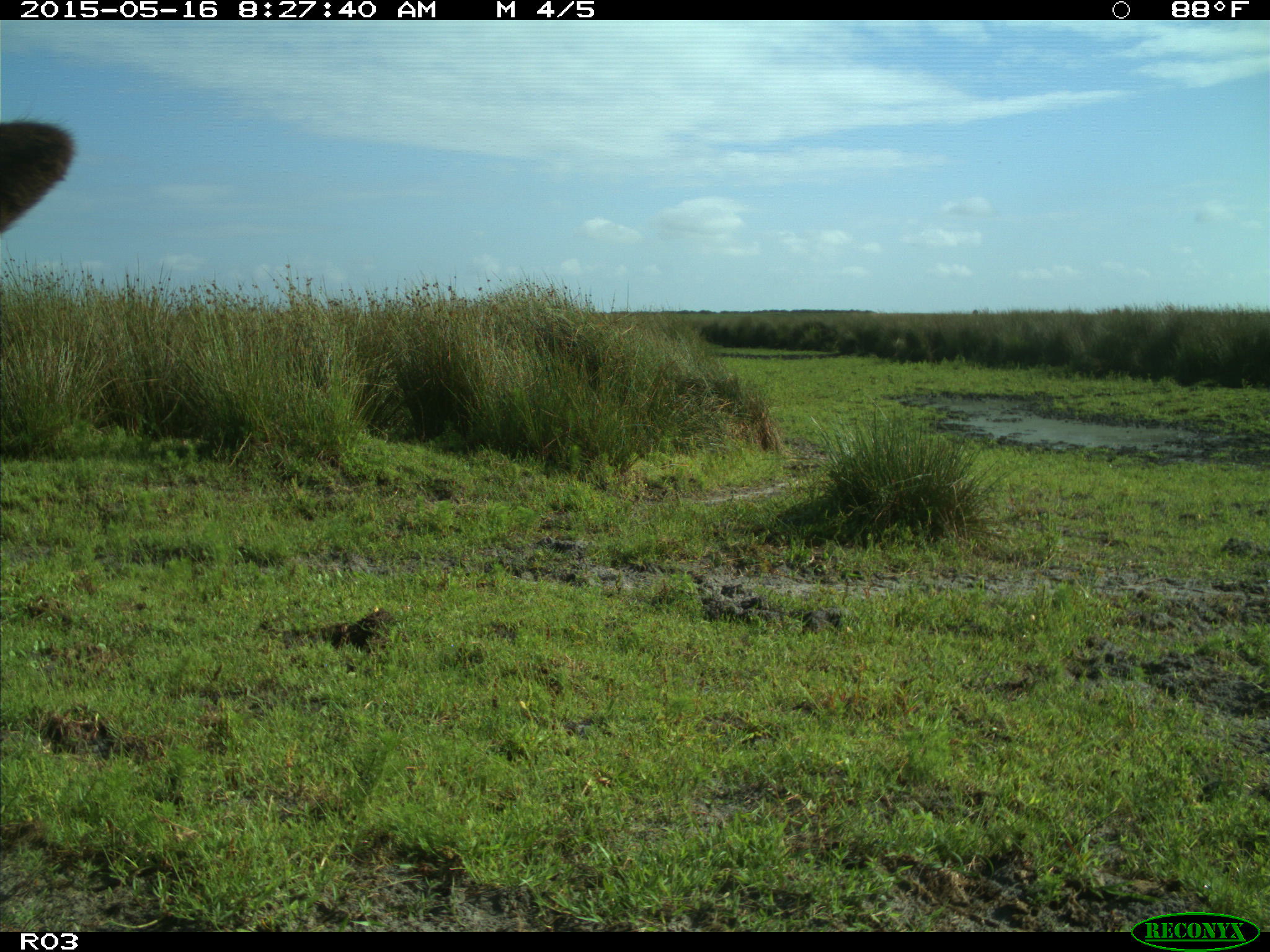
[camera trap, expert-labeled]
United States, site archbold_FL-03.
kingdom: Animalia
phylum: Chordata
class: Mammalia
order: Artiodactyla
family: Bovidae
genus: Bos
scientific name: Bos taurus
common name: domestic cow